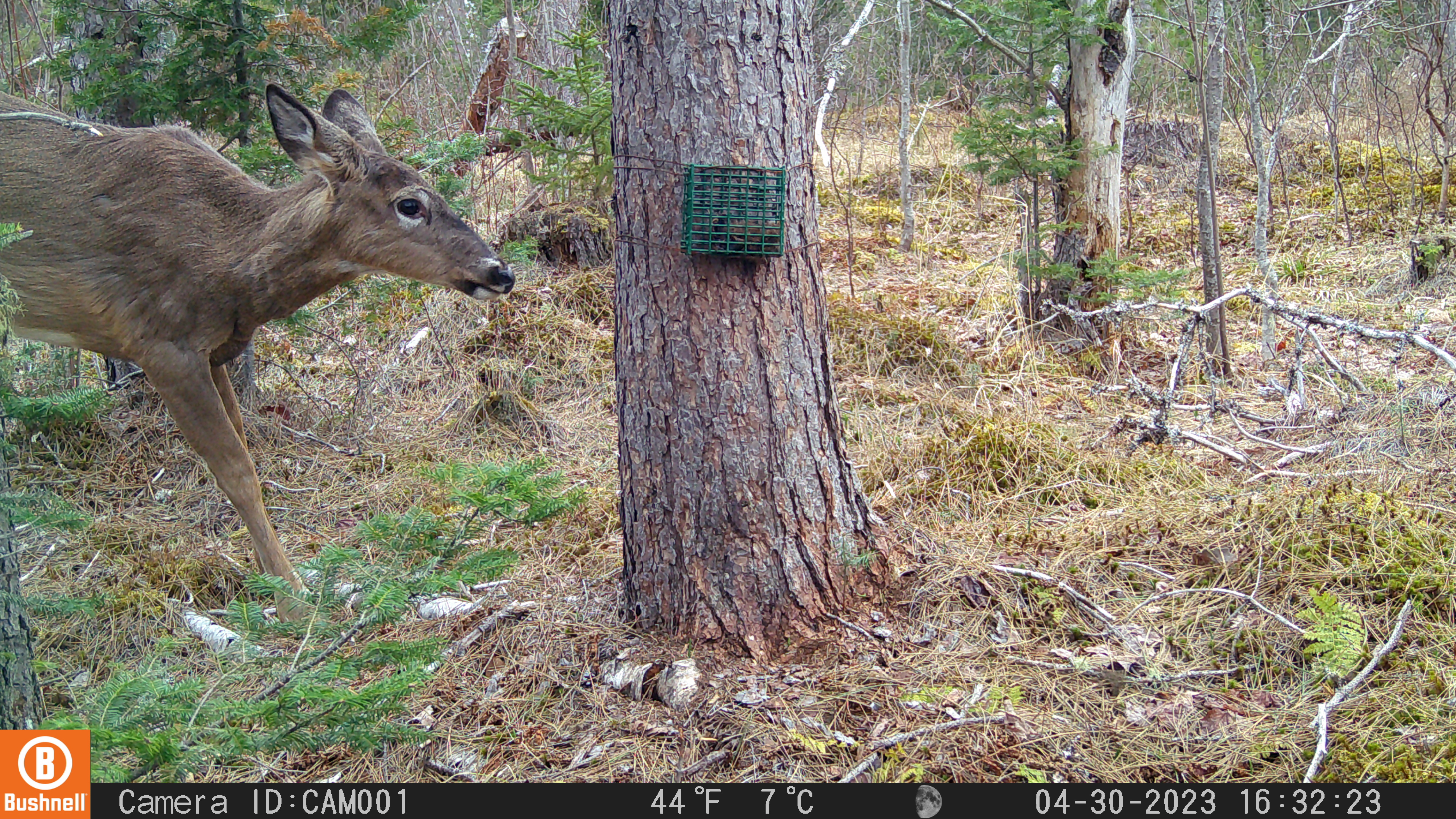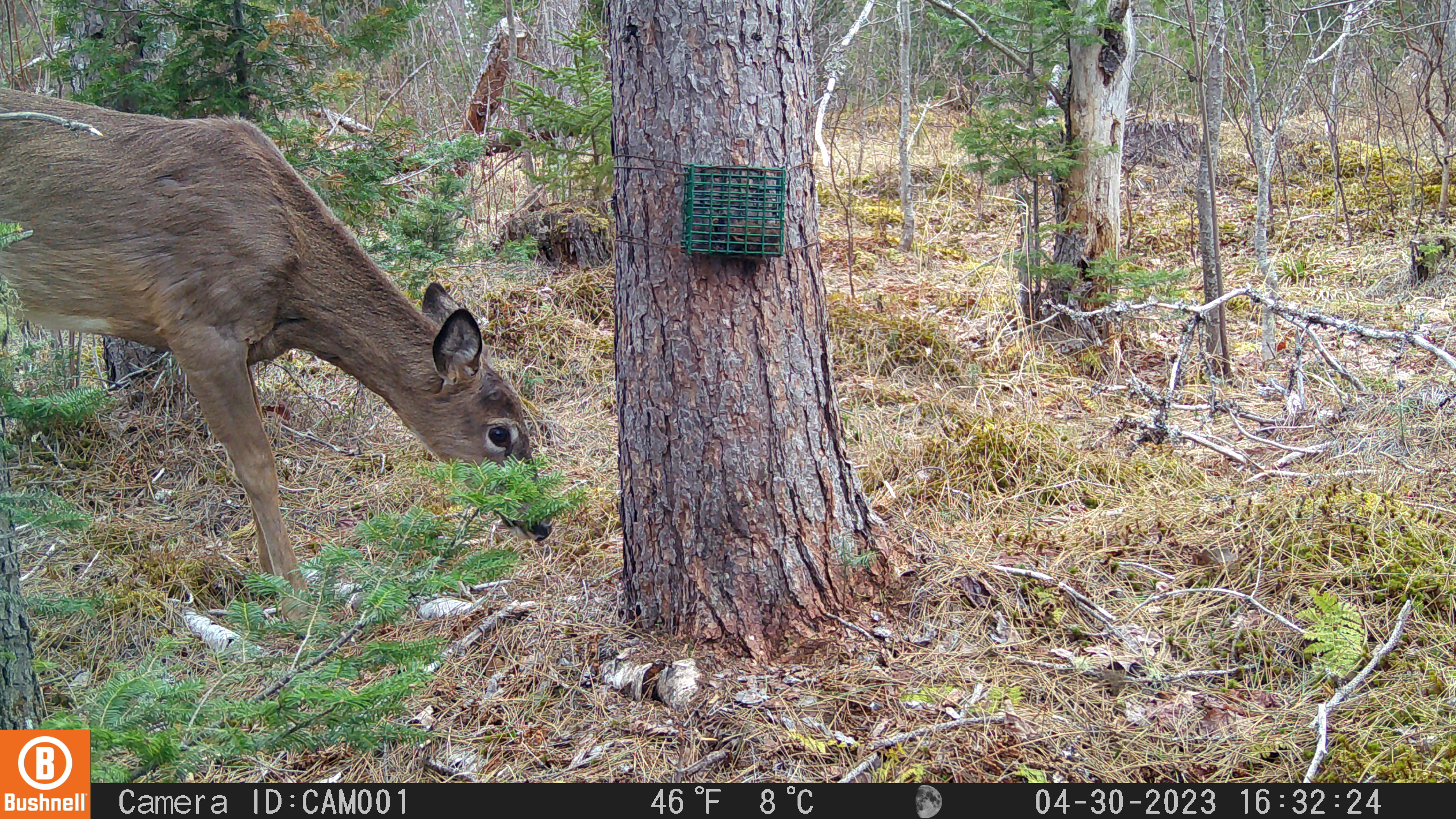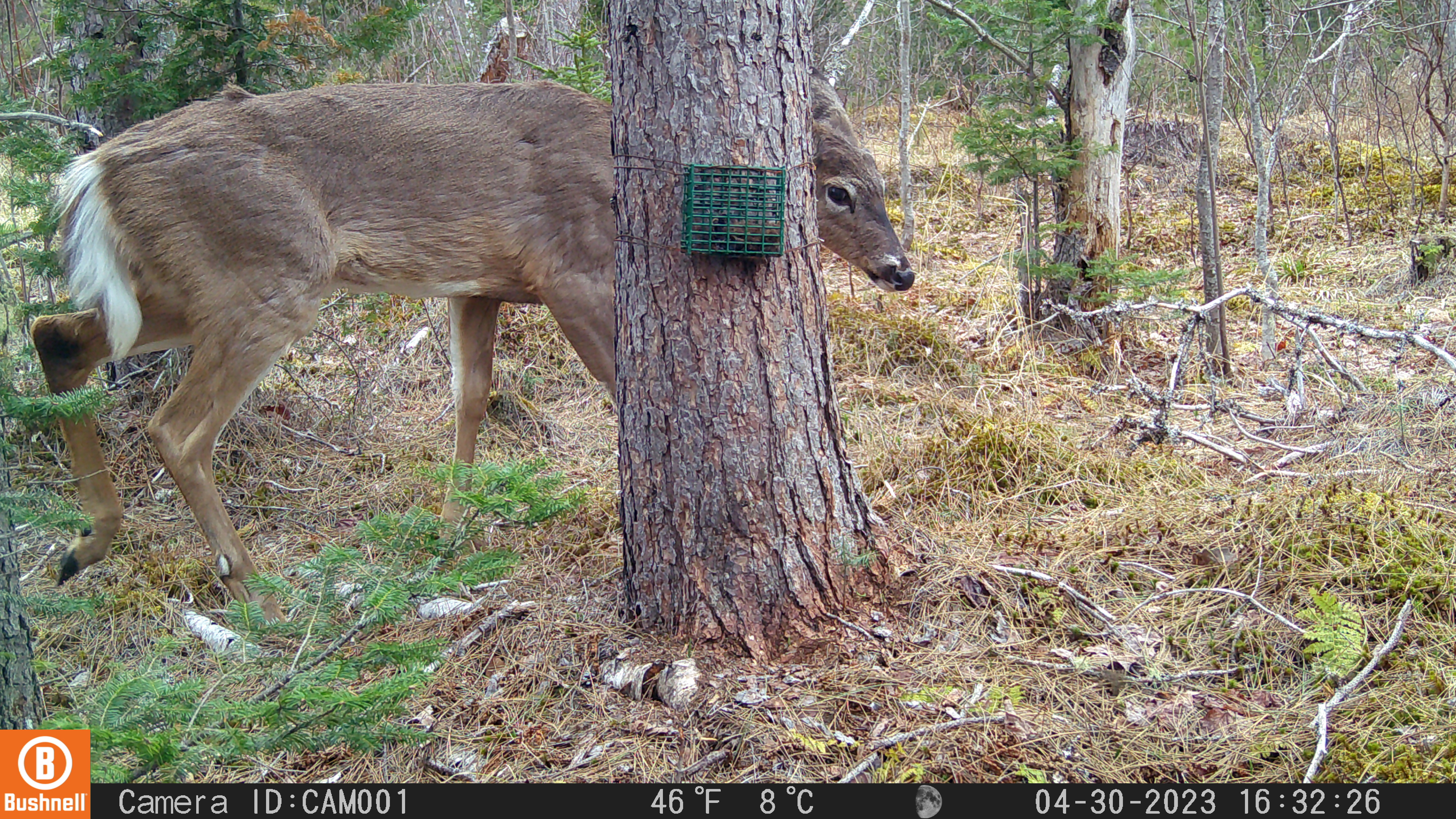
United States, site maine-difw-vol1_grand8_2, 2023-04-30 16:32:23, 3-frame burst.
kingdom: Animalia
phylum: Chordata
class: Mammalia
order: Artiodactyla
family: Cervidae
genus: Odocoileus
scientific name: Odocoileus virginianus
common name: white-tailed deer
White-tailed deer (Odocoileus virginianus).